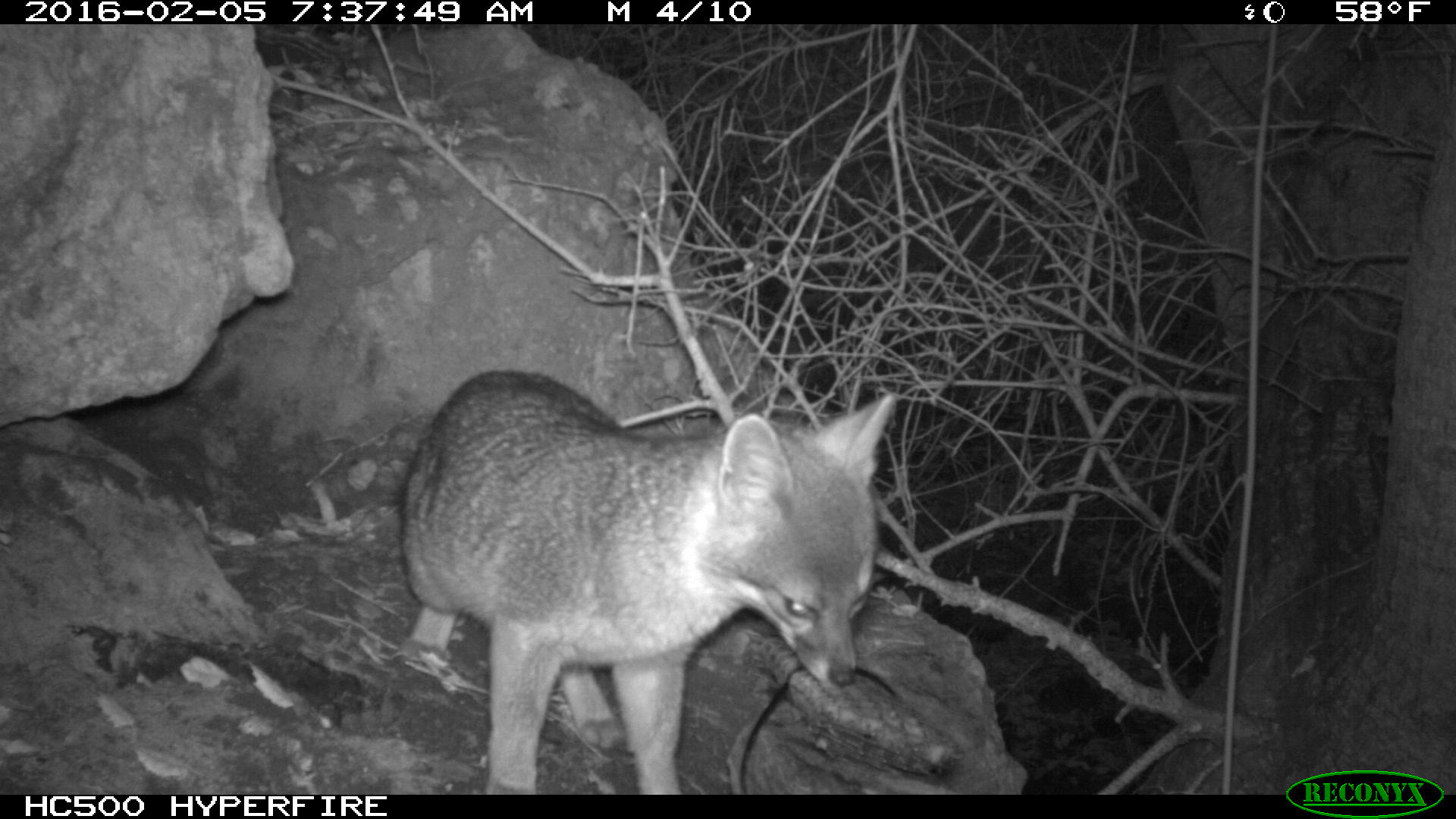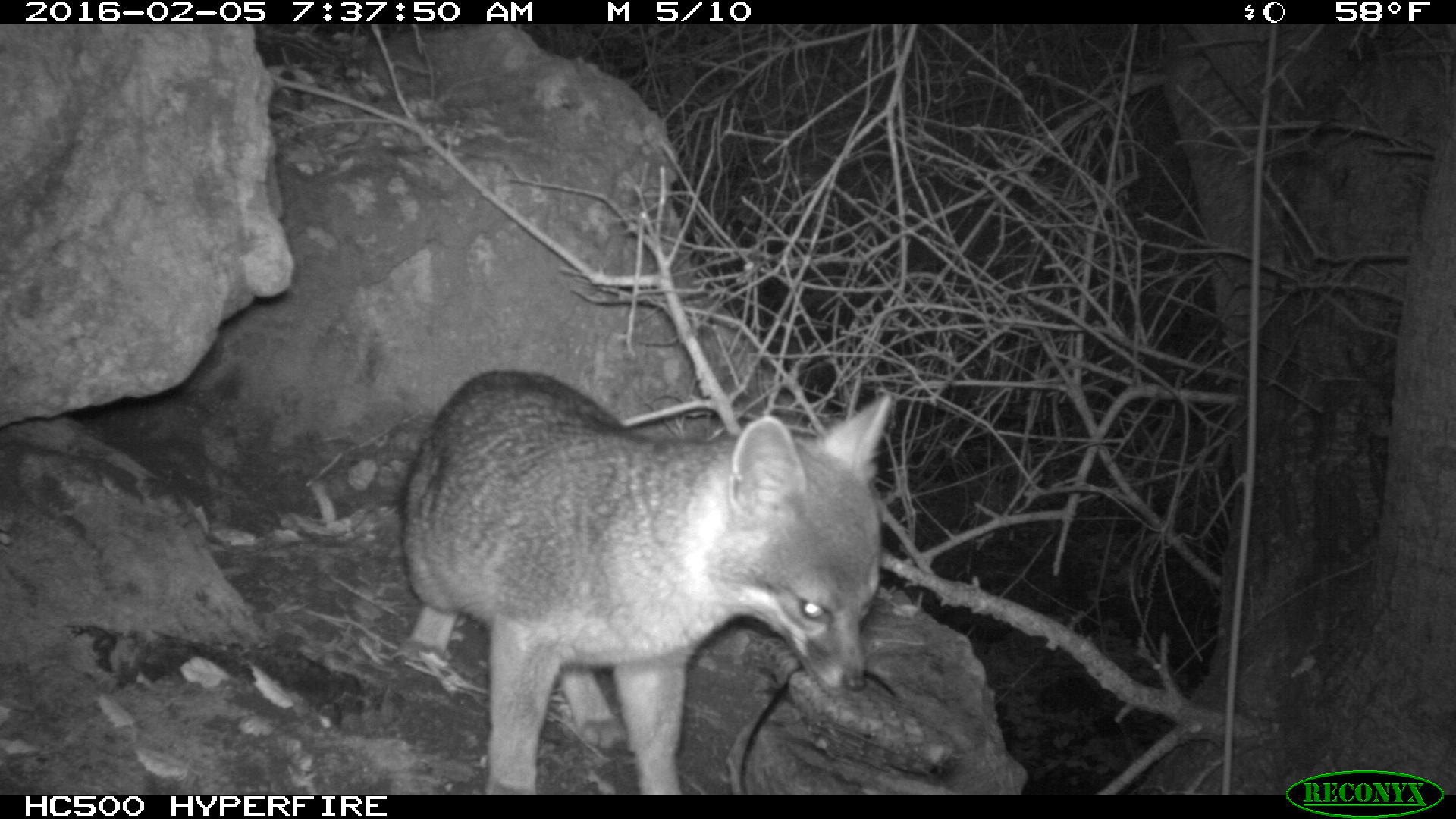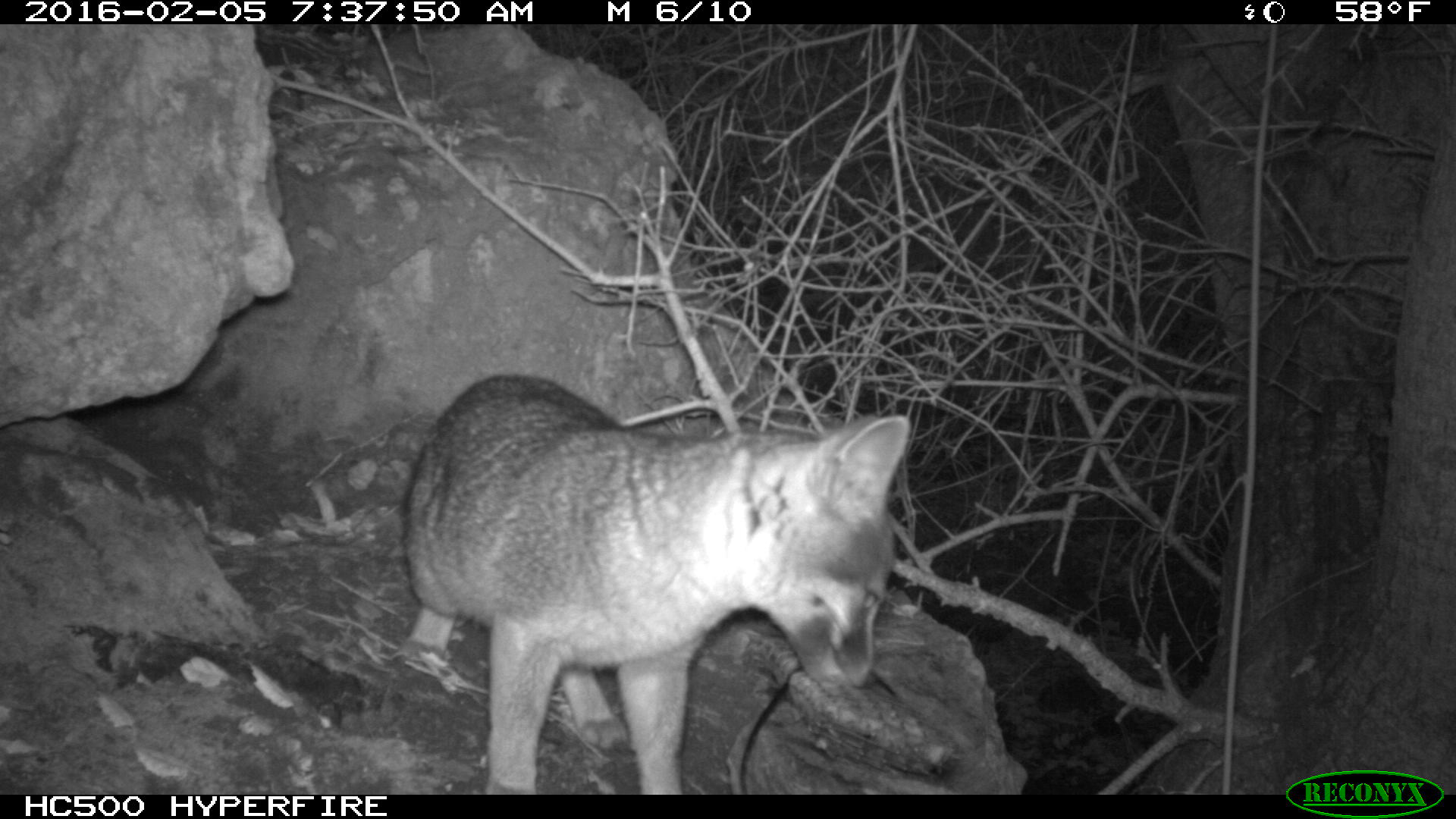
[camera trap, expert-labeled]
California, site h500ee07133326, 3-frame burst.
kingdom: Animalia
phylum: Chordata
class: Mammalia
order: Carnivora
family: Canidae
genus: Urocyon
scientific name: Urocyon littoralis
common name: island fox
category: fox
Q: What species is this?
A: Fox (island fox) (Urocyon littoralis).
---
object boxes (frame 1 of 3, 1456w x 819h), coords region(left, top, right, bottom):
fox: region(392, 370, 896, 794)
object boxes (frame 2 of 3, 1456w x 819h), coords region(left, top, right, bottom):
fox: region(399, 369, 891, 794)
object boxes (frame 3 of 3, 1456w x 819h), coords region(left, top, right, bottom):
fox: region(404, 376, 912, 794)